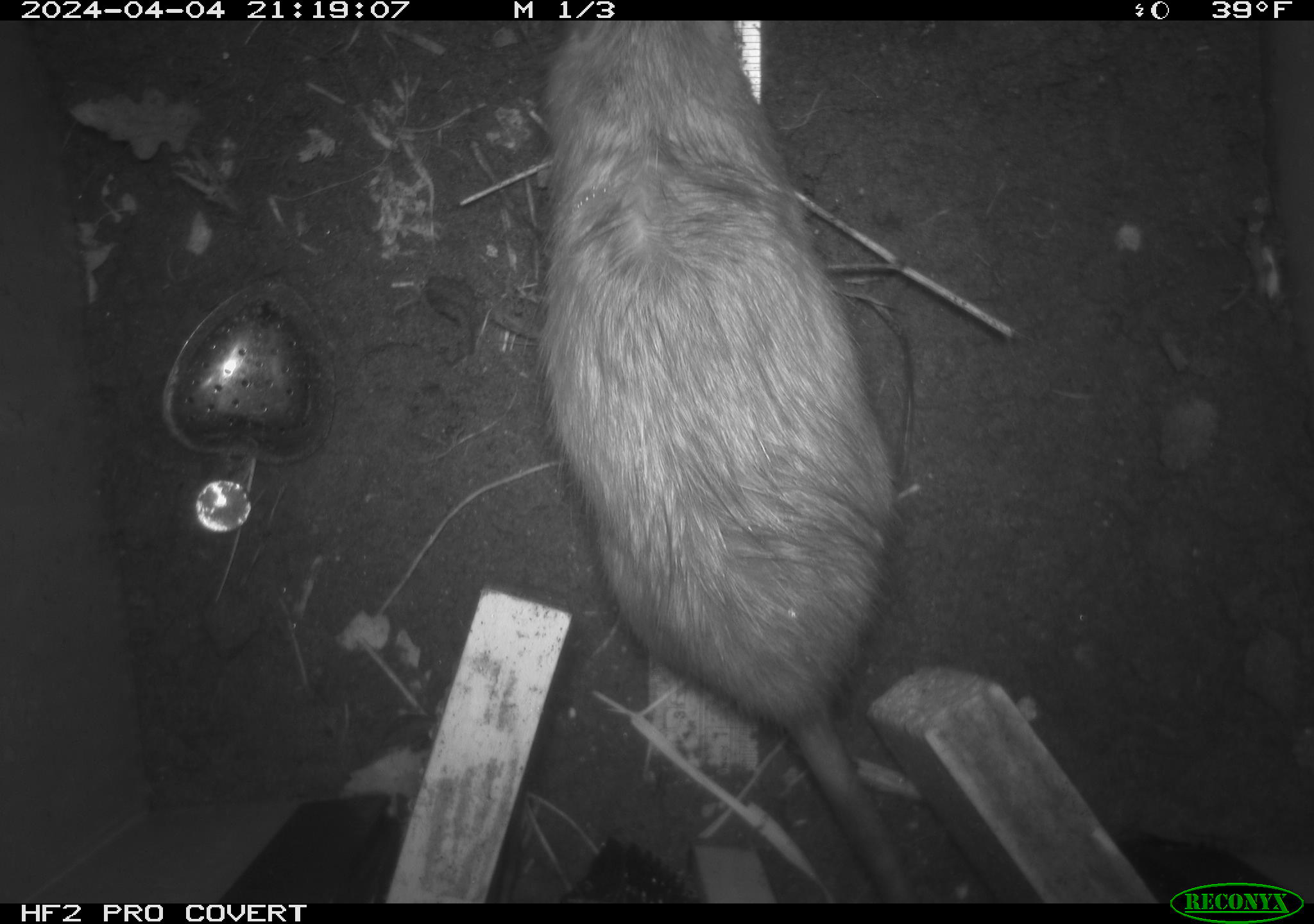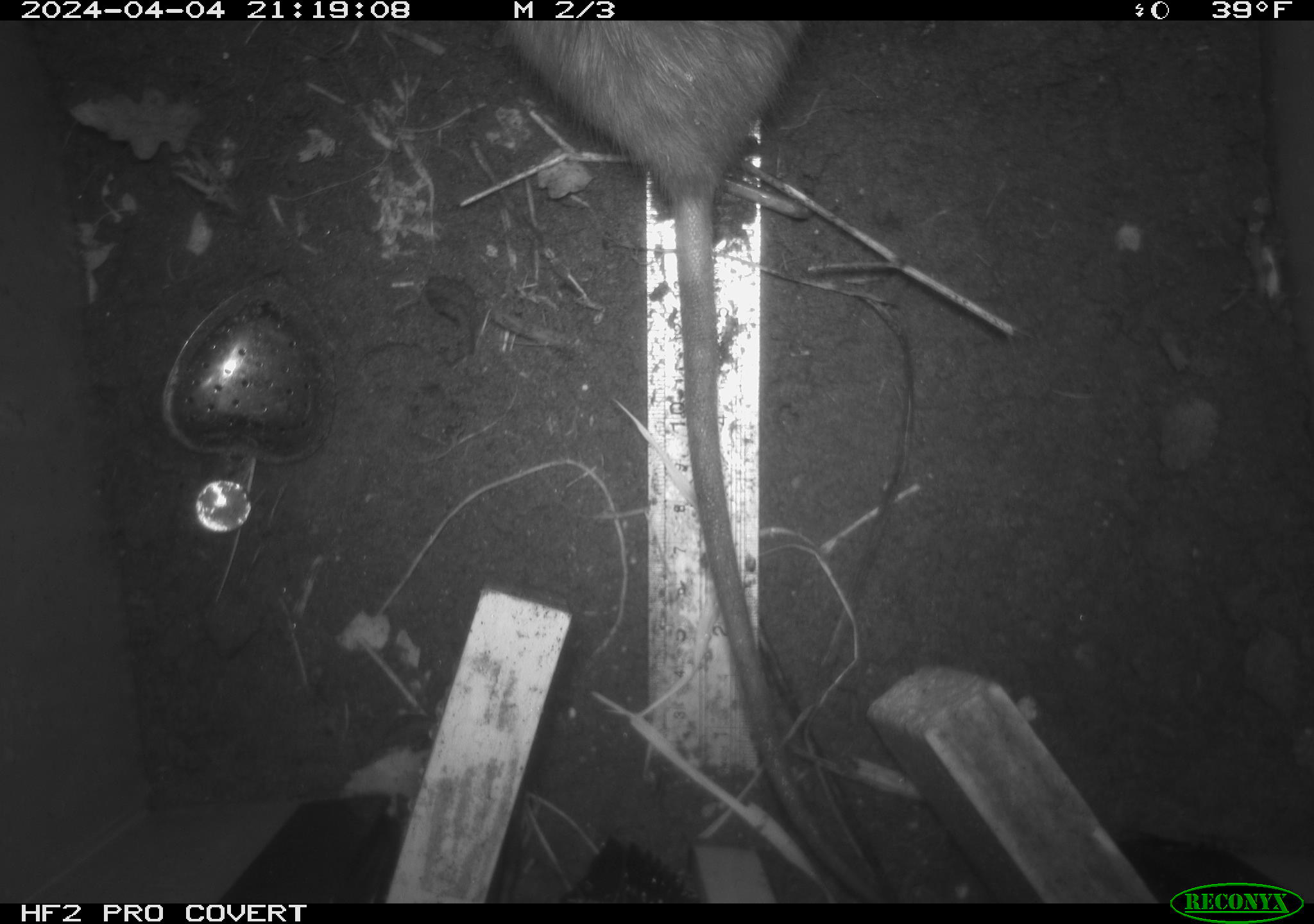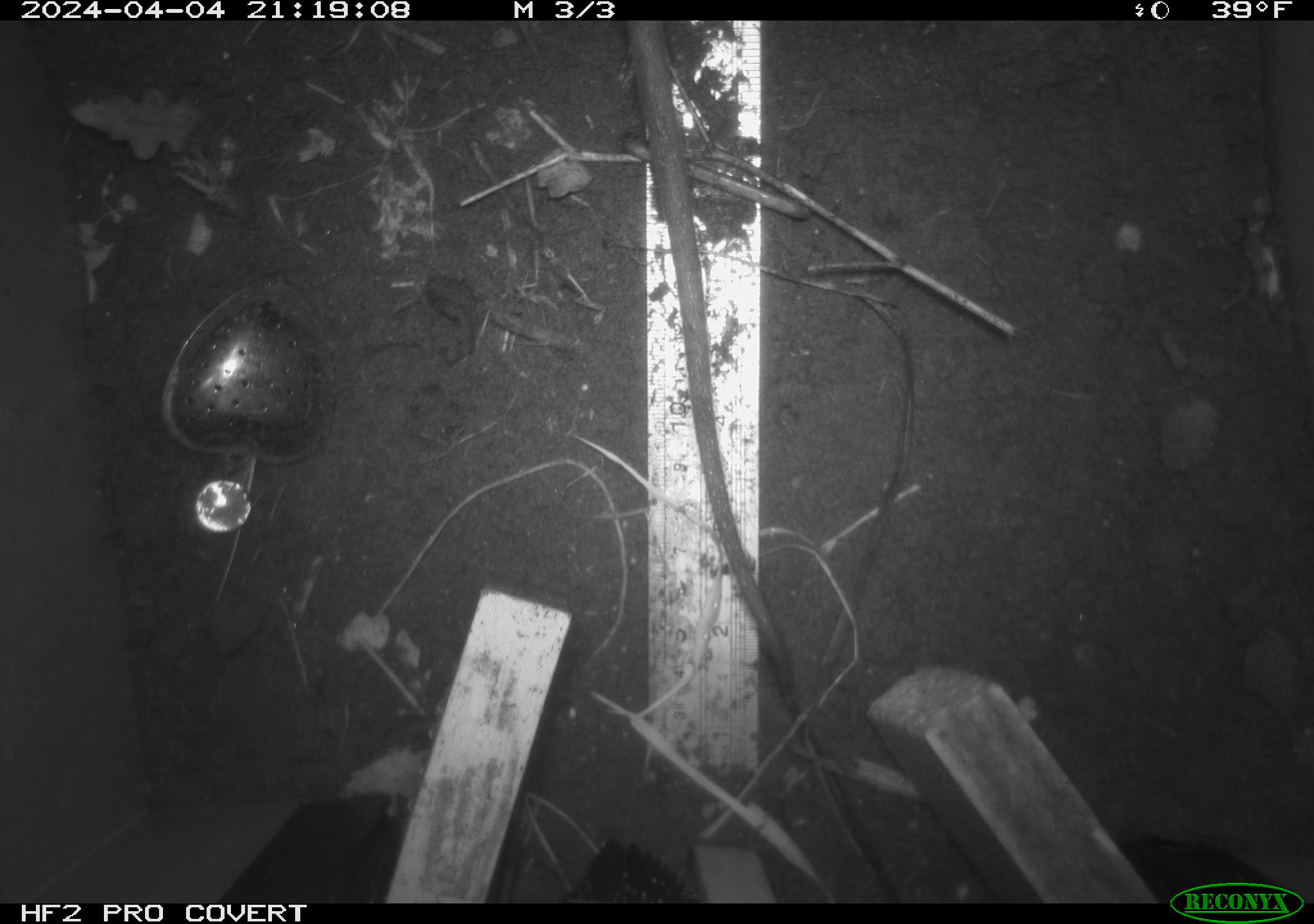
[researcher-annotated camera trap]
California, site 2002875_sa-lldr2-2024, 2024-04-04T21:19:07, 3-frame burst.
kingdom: Animalia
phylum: Chordata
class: Mammalia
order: Rodentia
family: Muridae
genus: Rattus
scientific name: Rattus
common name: rat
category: rattus species